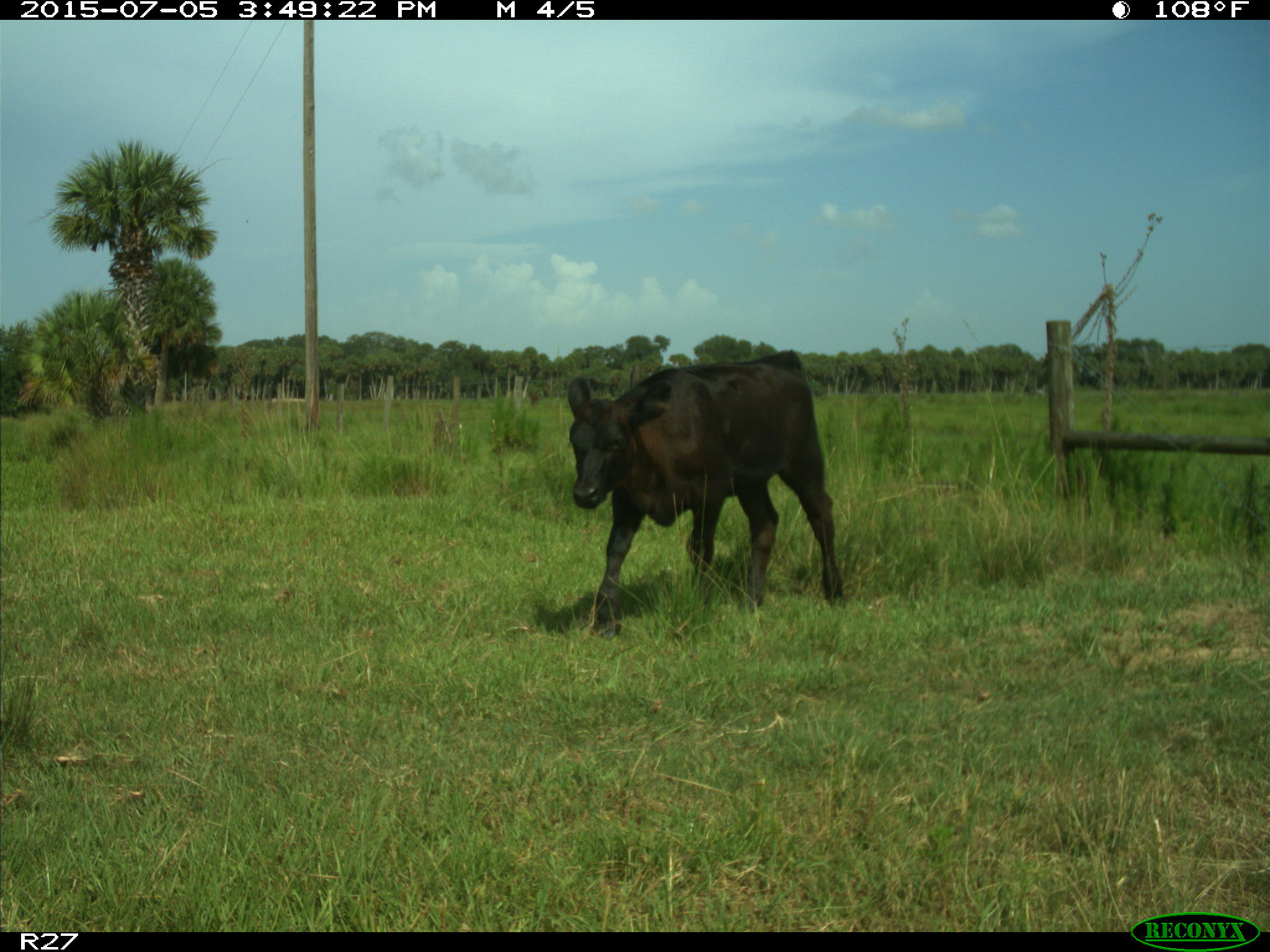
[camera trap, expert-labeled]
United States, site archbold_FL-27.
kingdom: Animalia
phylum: Chordata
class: Mammalia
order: Artiodactyla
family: Bovidae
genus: Bos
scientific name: Bos taurus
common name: domestic cow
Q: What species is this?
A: Bos taurus (domestic cow).